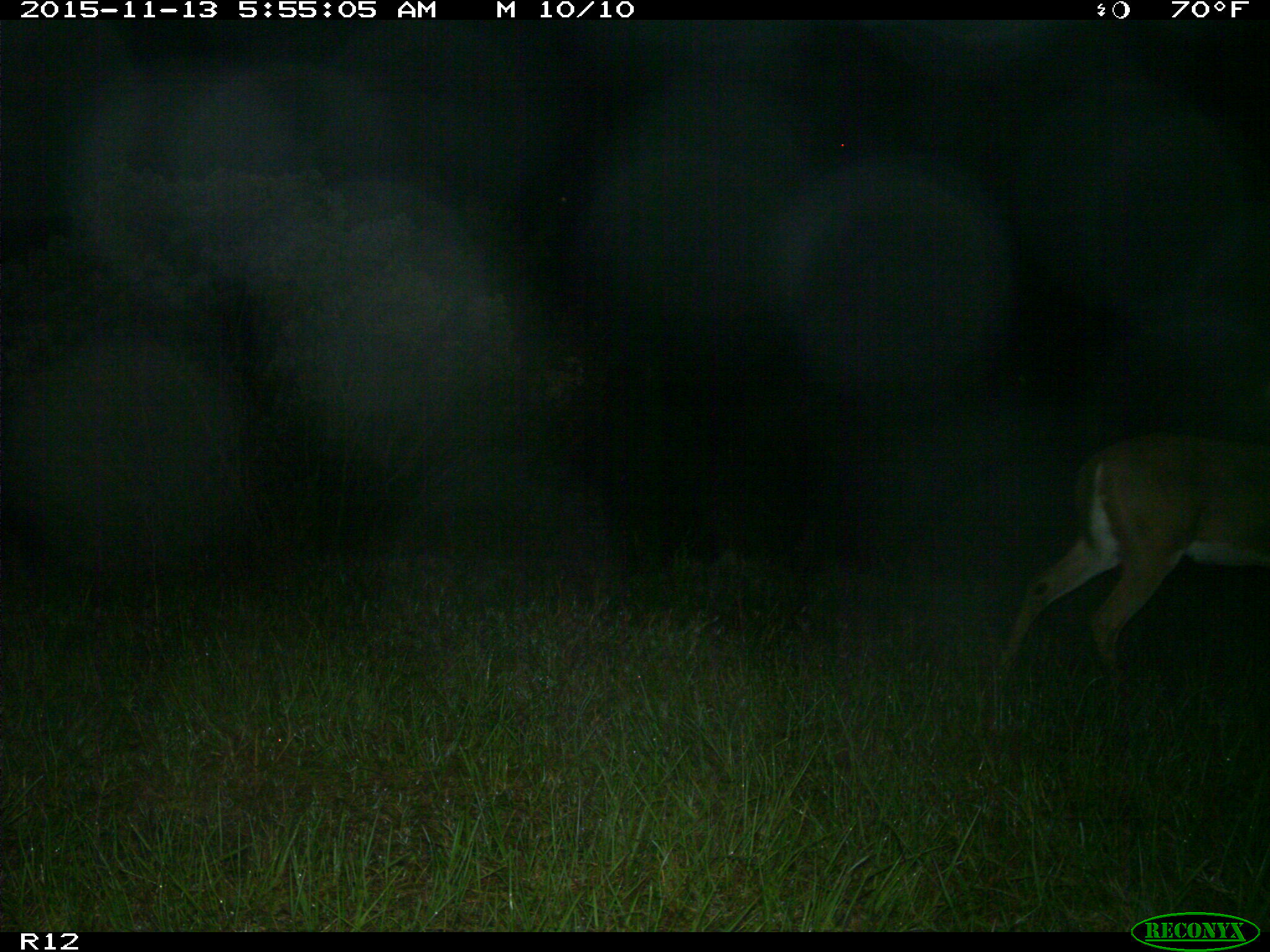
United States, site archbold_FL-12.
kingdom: Animalia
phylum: Chordata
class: Mammalia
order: Artiodactyla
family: Cervidae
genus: Odocoileus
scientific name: Odocoileus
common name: deer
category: unidentified deer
Unidentified deer (deer) (Odocoileus).